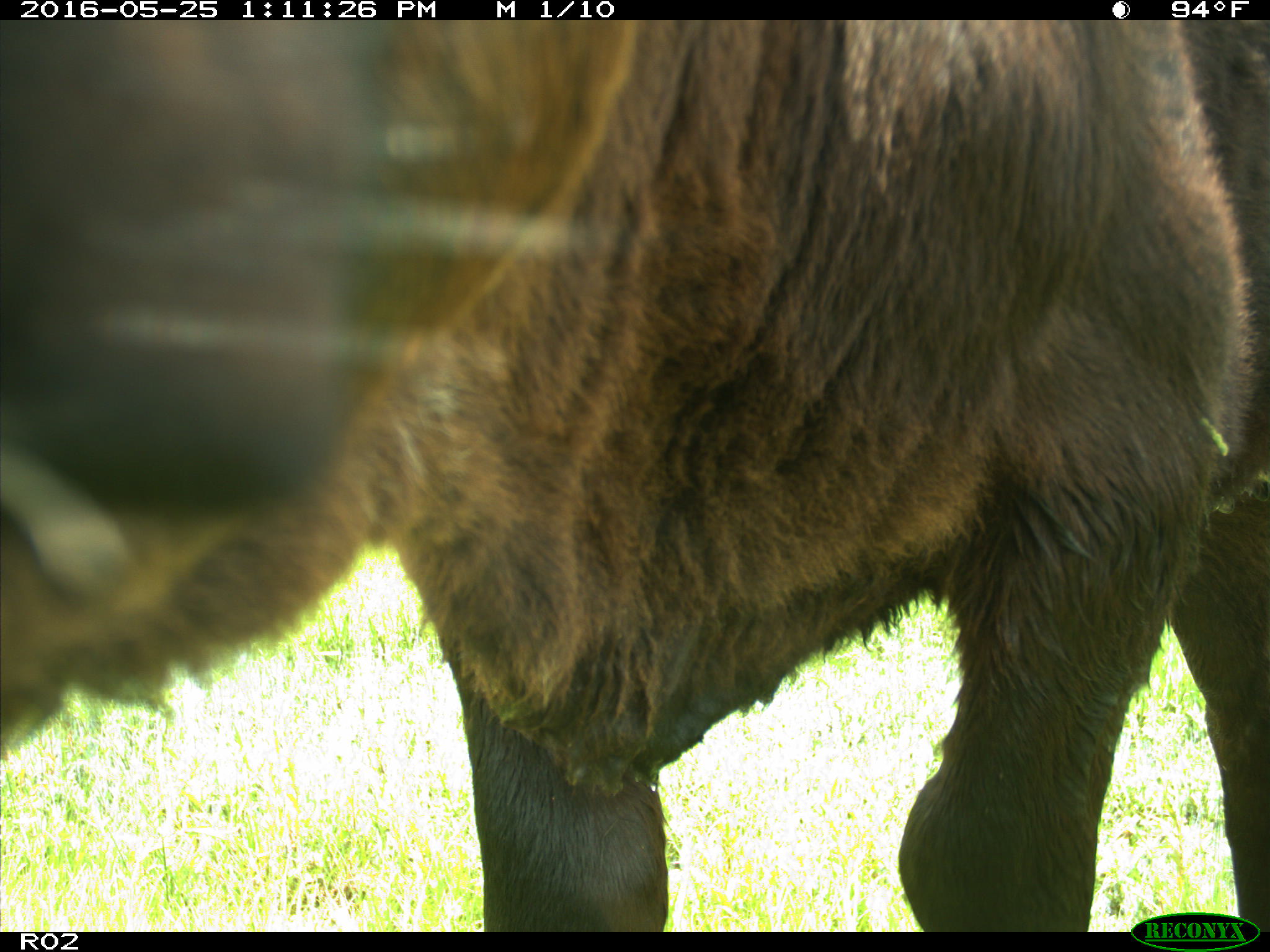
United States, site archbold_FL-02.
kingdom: Animalia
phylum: Chordata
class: Mammalia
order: Artiodactyla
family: Bovidae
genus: Bos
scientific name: Bos taurus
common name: domestic cow